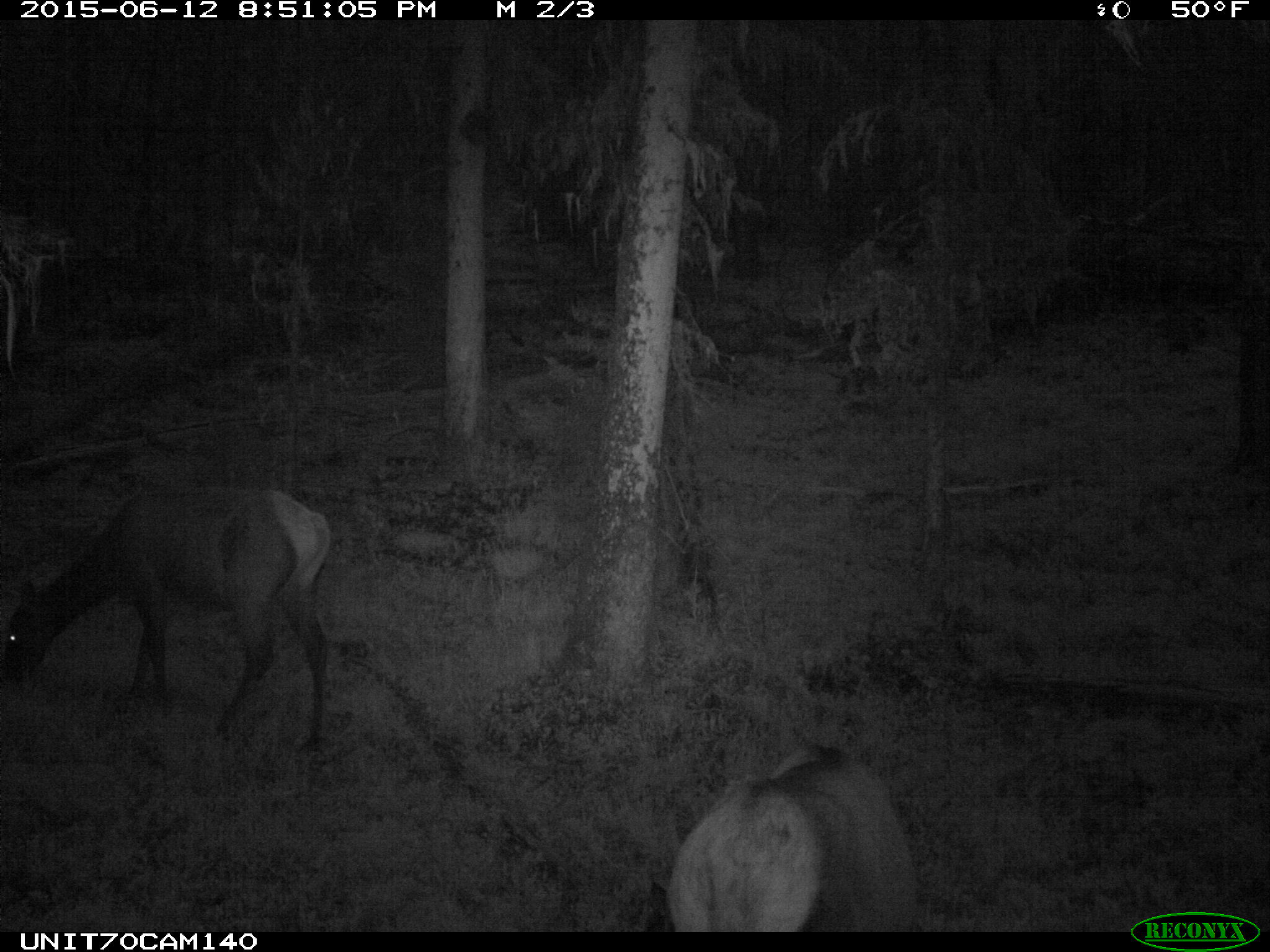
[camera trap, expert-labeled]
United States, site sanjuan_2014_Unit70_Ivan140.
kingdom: Animalia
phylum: Chordata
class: Mammalia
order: Artiodactyla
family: Cervidae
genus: Cervus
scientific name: Cervus elaphus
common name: red deer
Cervus elaphus (red deer).